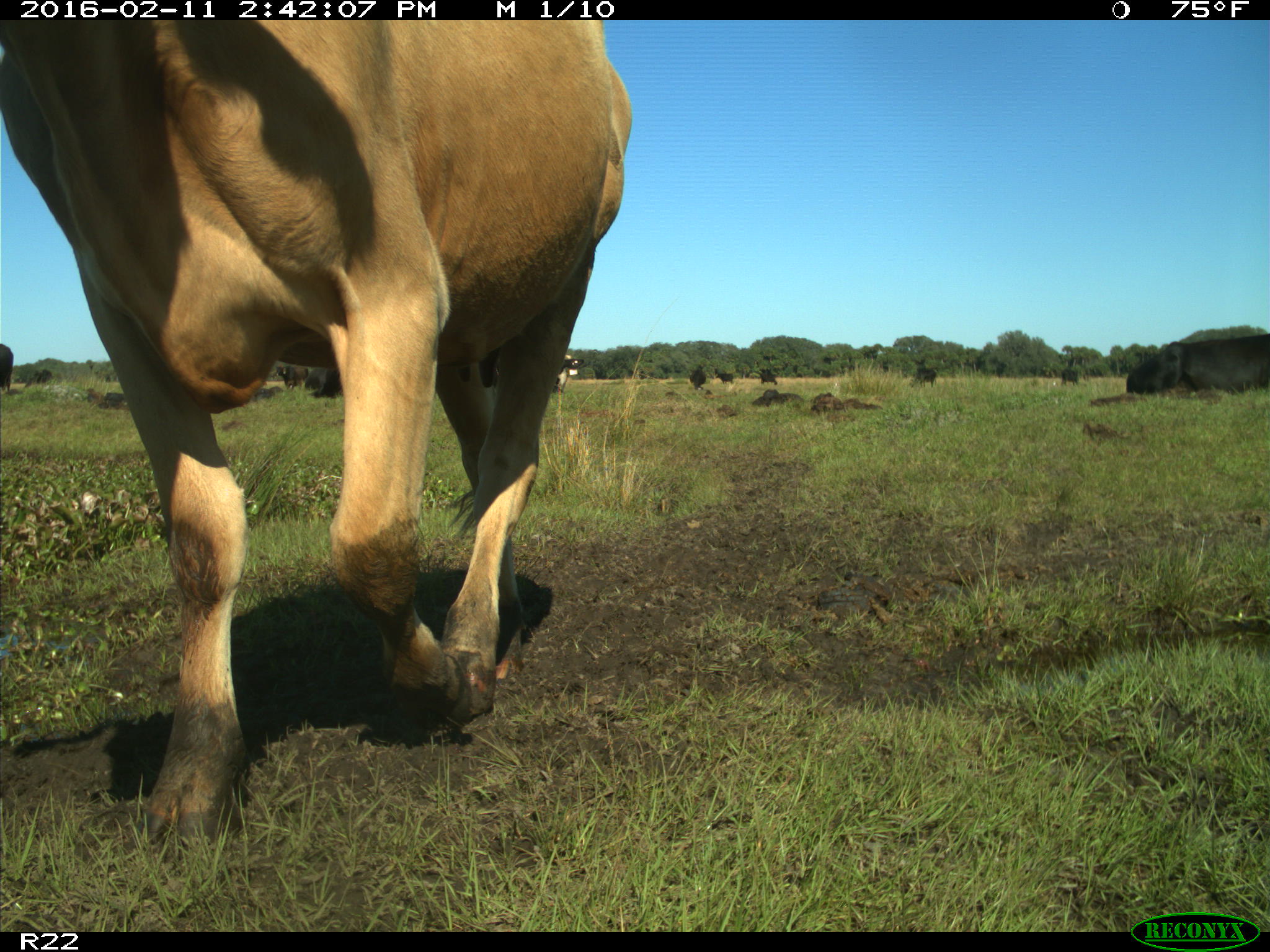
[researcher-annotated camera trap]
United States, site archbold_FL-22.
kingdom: Animalia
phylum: Chordata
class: Mammalia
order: Artiodactyla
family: Bovidae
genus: Bos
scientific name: Bos taurus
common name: domestic cow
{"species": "Bos taurus (domestic cow)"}